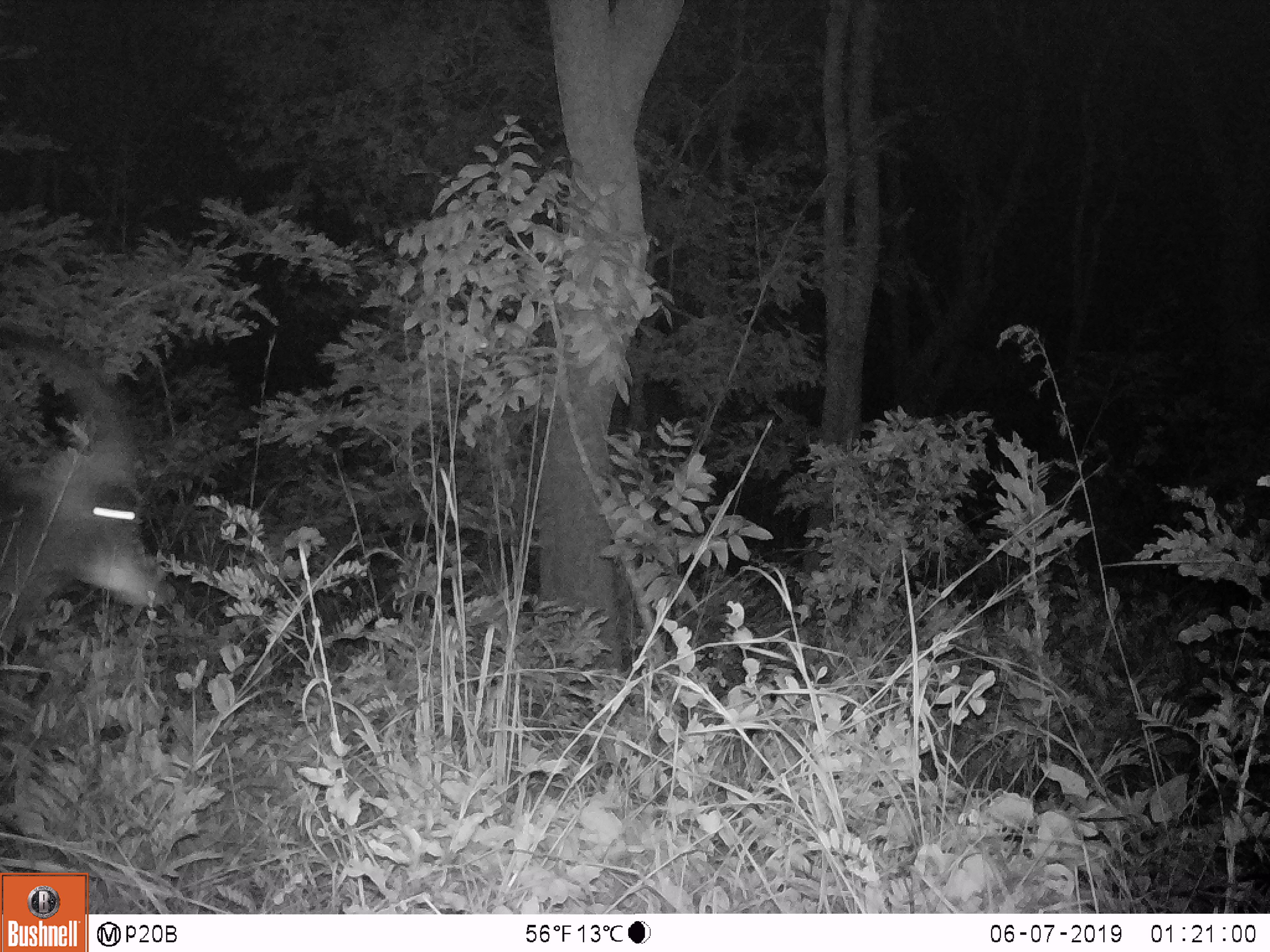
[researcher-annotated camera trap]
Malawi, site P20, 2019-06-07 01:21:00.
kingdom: Animalia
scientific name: Animalia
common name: other animal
Other animal (Animalia), count 1.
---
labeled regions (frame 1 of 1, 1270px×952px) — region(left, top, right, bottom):
other animal: region(0, 322, 184, 640)